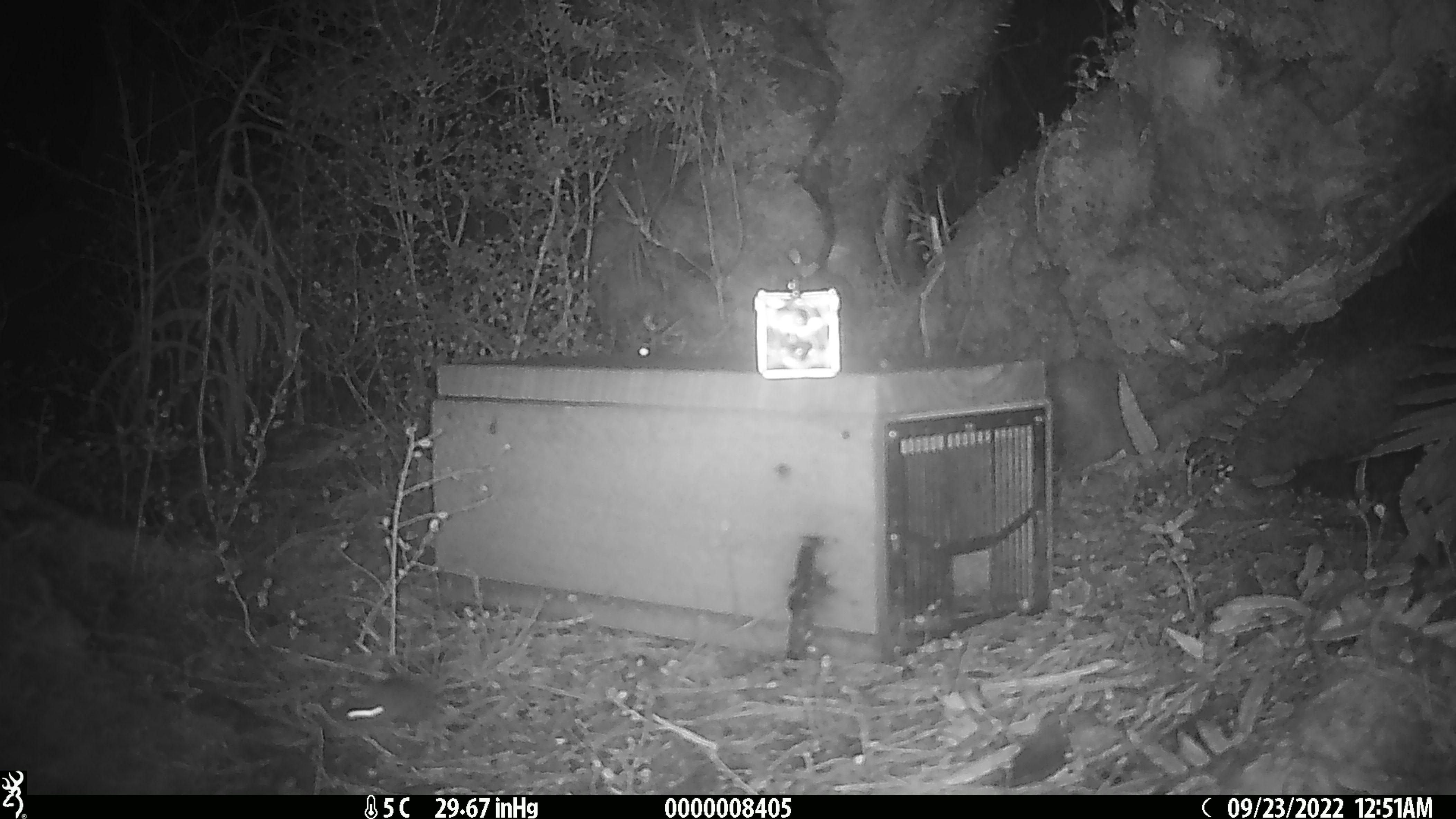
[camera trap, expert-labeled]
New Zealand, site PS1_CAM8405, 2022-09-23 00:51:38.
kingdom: Animalia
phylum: Chordata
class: Mammalia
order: Rodentia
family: Muridae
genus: Mus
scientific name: Mus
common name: mouse